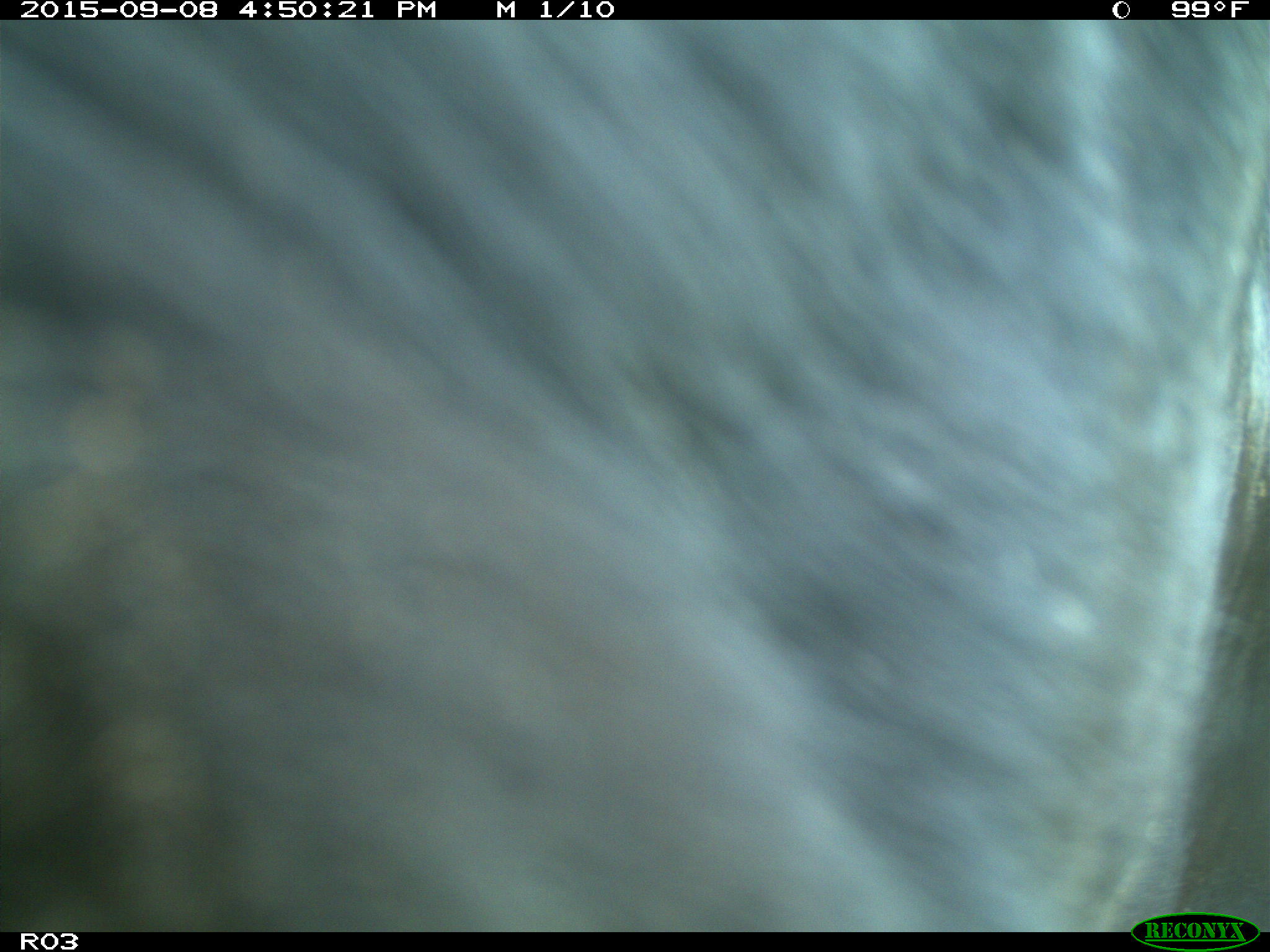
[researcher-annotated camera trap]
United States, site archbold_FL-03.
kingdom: Animalia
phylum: Chordata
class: Mammalia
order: Artiodactyla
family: Bovidae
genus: Bos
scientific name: Bos taurus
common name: domestic cow